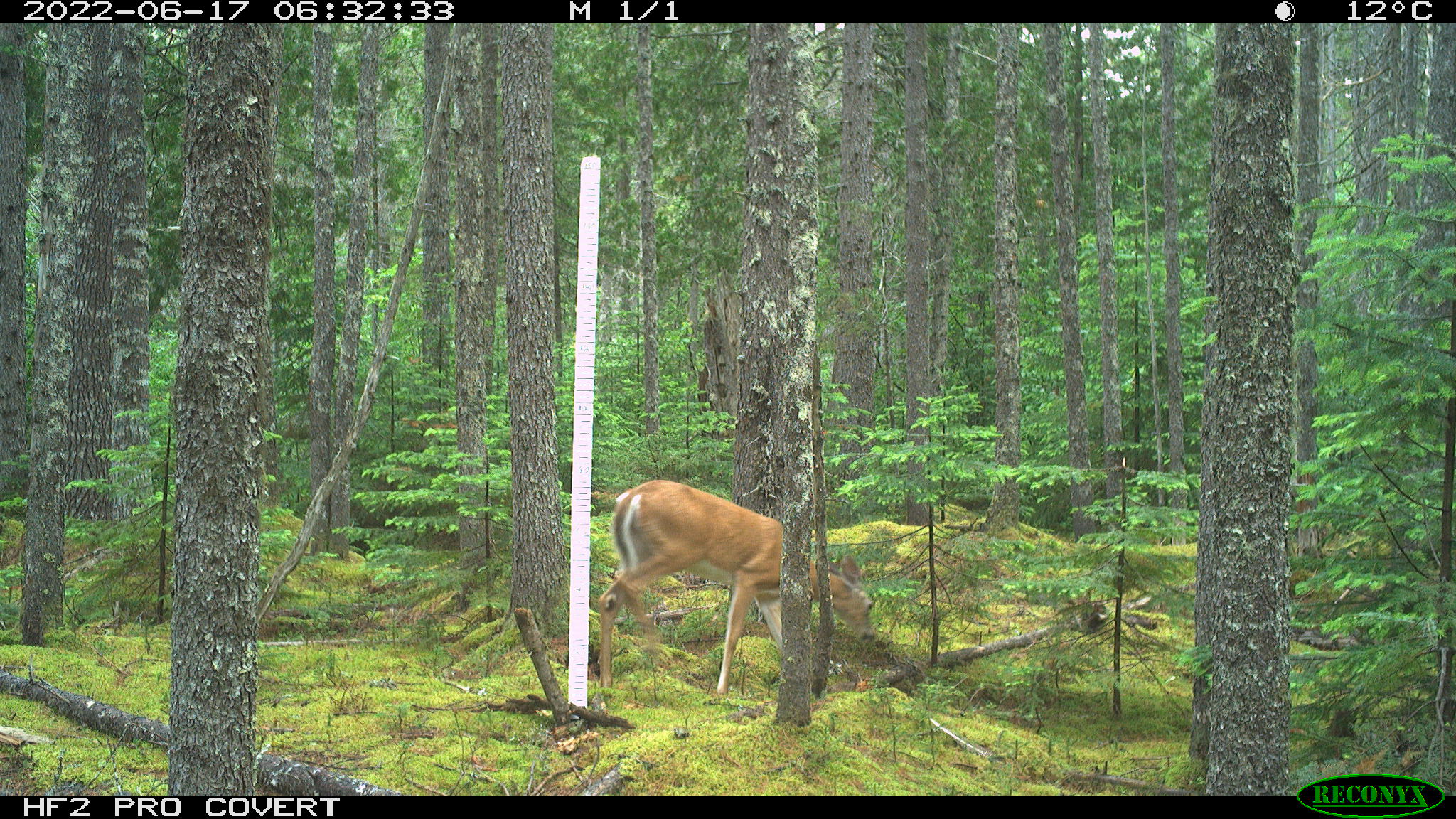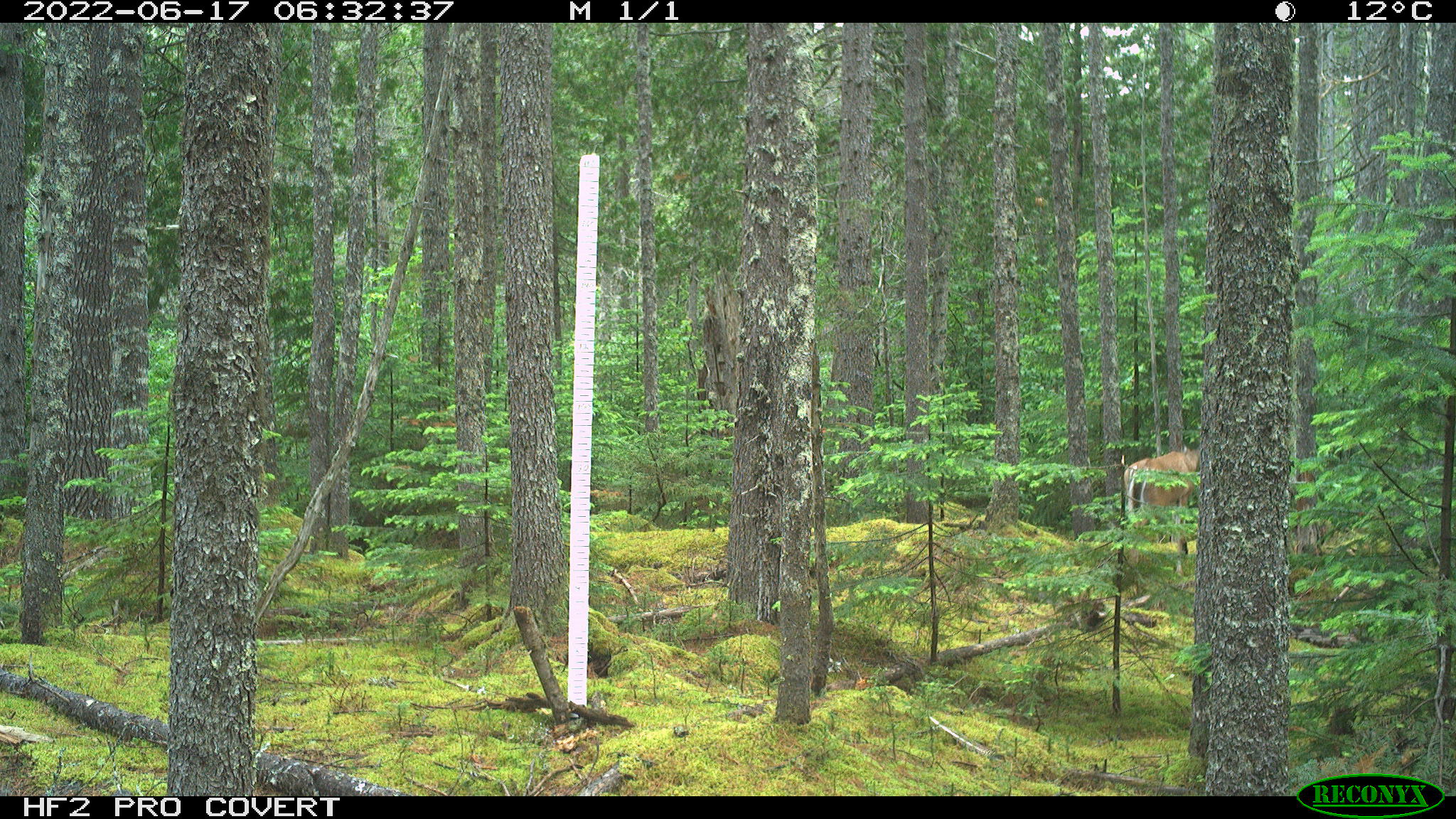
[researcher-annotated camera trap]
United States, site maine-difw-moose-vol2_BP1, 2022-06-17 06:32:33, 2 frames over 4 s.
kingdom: Animalia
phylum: Chordata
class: Mammalia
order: Artiodactyla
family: Cervidae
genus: Odocoileus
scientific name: Odocoileus virginianus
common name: white-tailed deer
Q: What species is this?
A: White-tailed deer (Odocoileus virginianus).